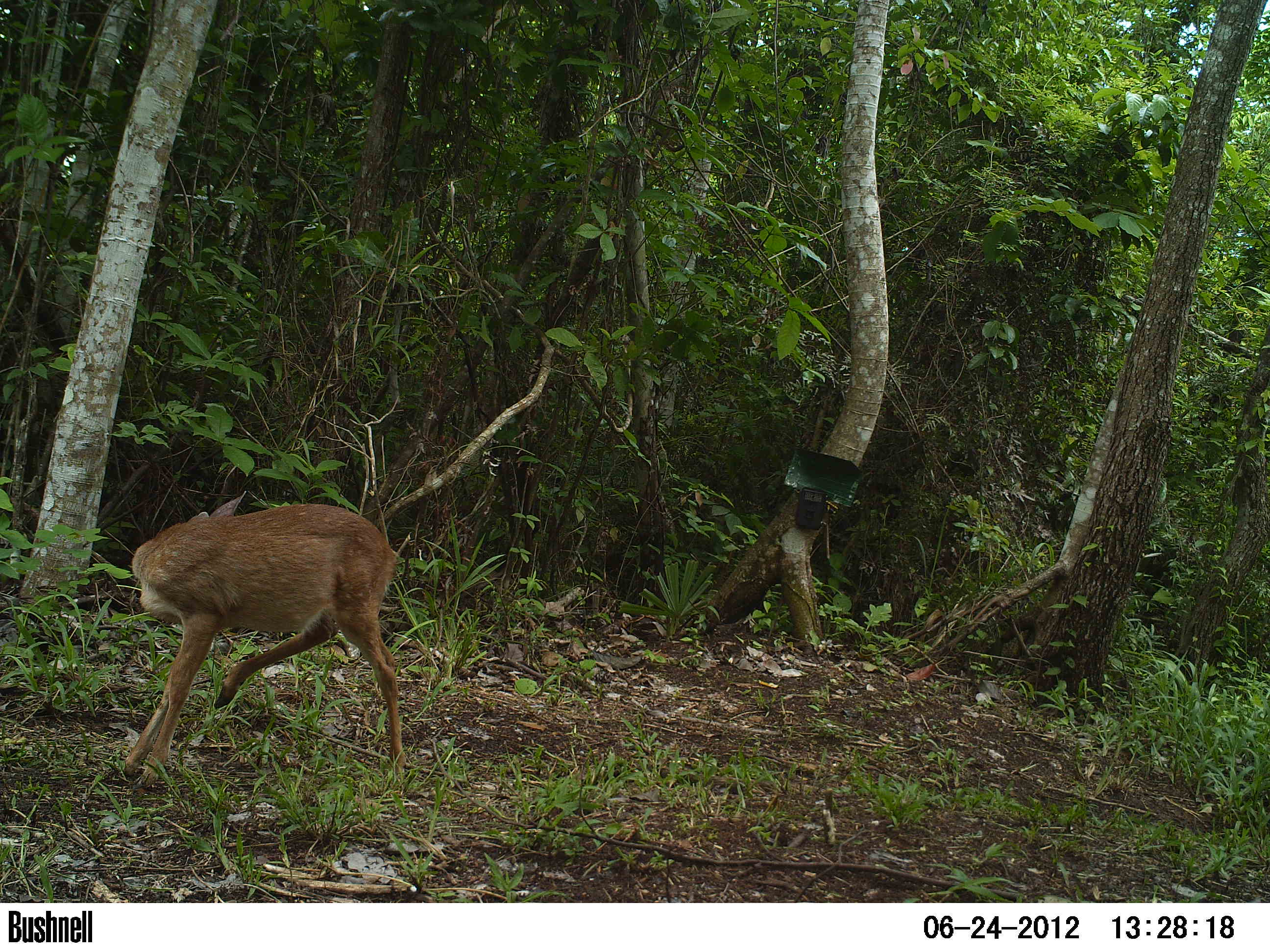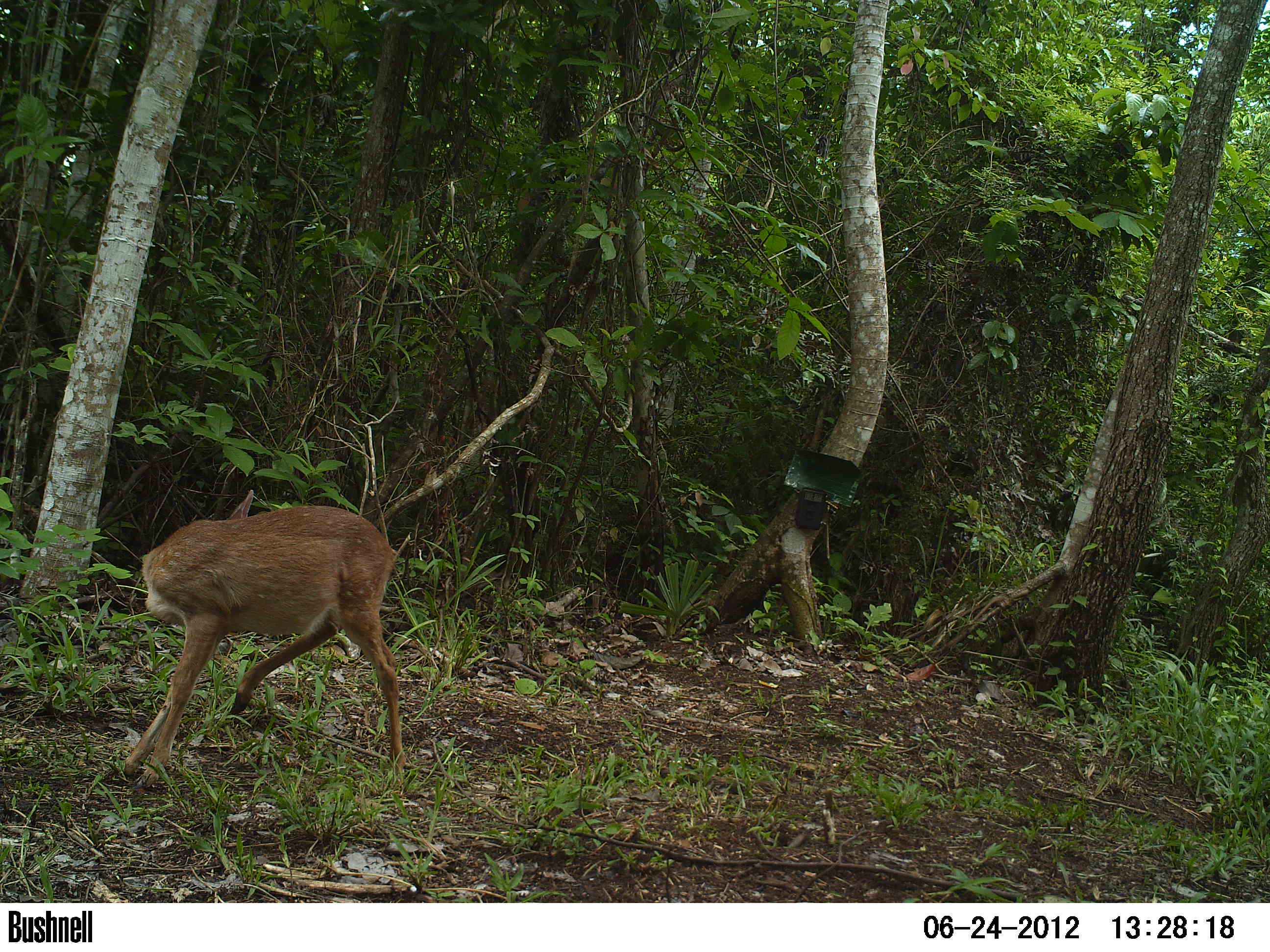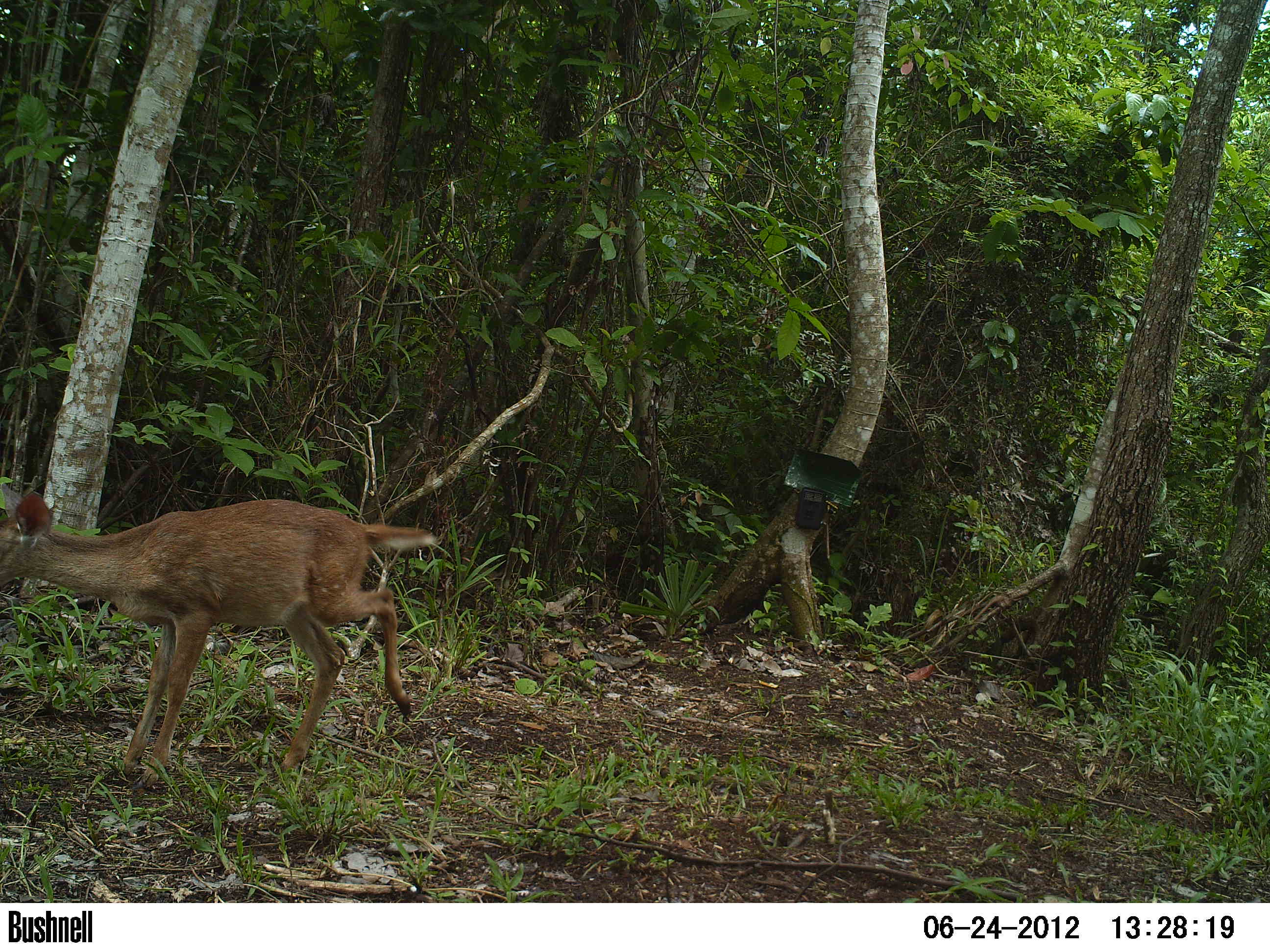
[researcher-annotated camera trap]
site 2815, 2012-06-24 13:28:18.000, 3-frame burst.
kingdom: Animalia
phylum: Chordata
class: Mammalia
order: Artiodactyla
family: Cervidae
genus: Odocoileus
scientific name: Odocoileus virginianus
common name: white-tailed deer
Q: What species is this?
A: Odocoileus virginianus (white-tailed deer).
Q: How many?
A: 1.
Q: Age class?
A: Juvenile.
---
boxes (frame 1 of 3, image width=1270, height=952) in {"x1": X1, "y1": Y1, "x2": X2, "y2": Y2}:
odocoileus virginianus: {"x1": 122, "y1": 490, "x2": 405, "y2": 792}